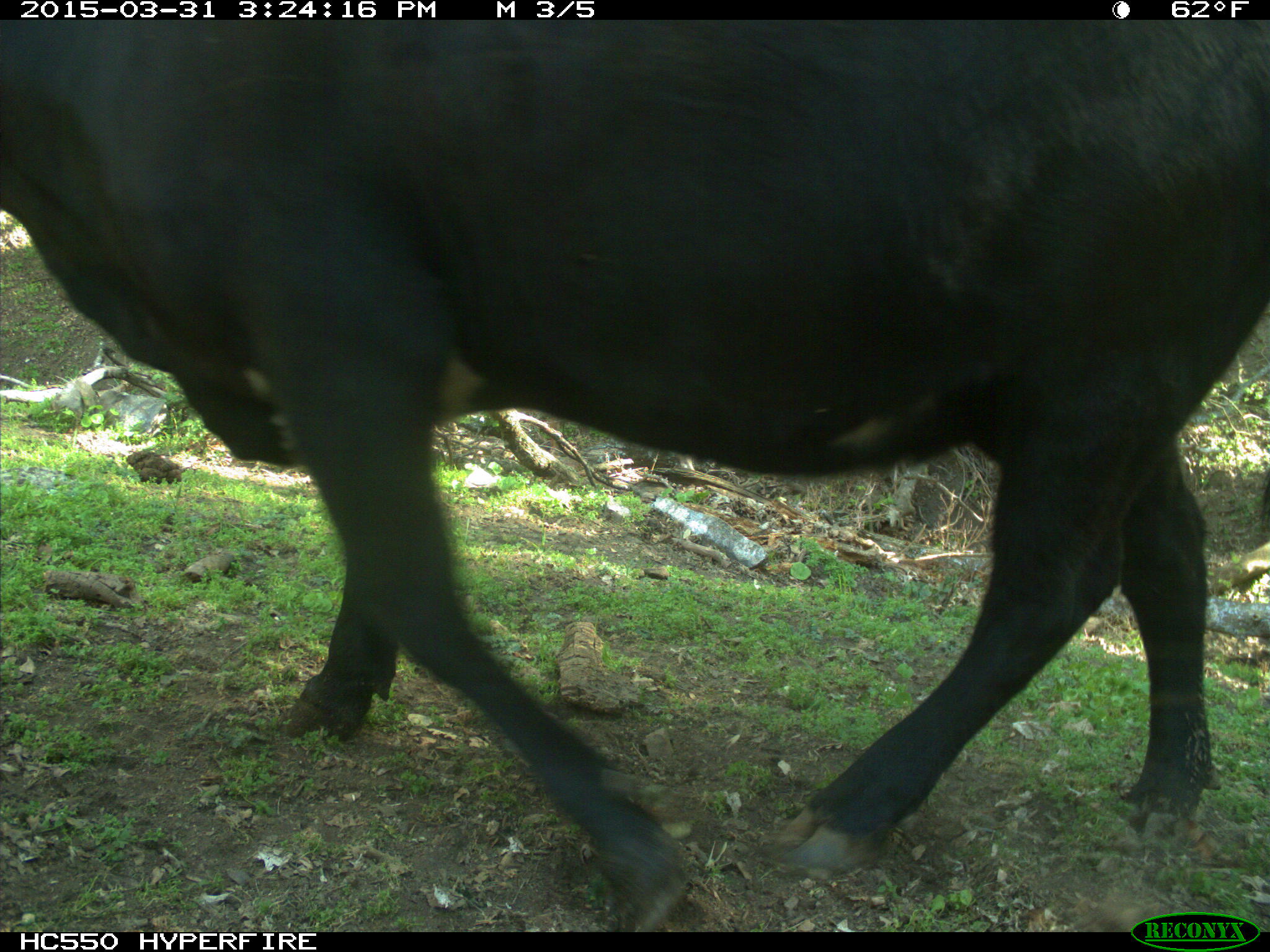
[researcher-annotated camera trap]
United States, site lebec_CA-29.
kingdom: Animalia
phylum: Chordata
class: Mammalia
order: Artiodactyla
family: Bovidae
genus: Bos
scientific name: Bos taurus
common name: domestic cow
Bos taurus (domestic cow).